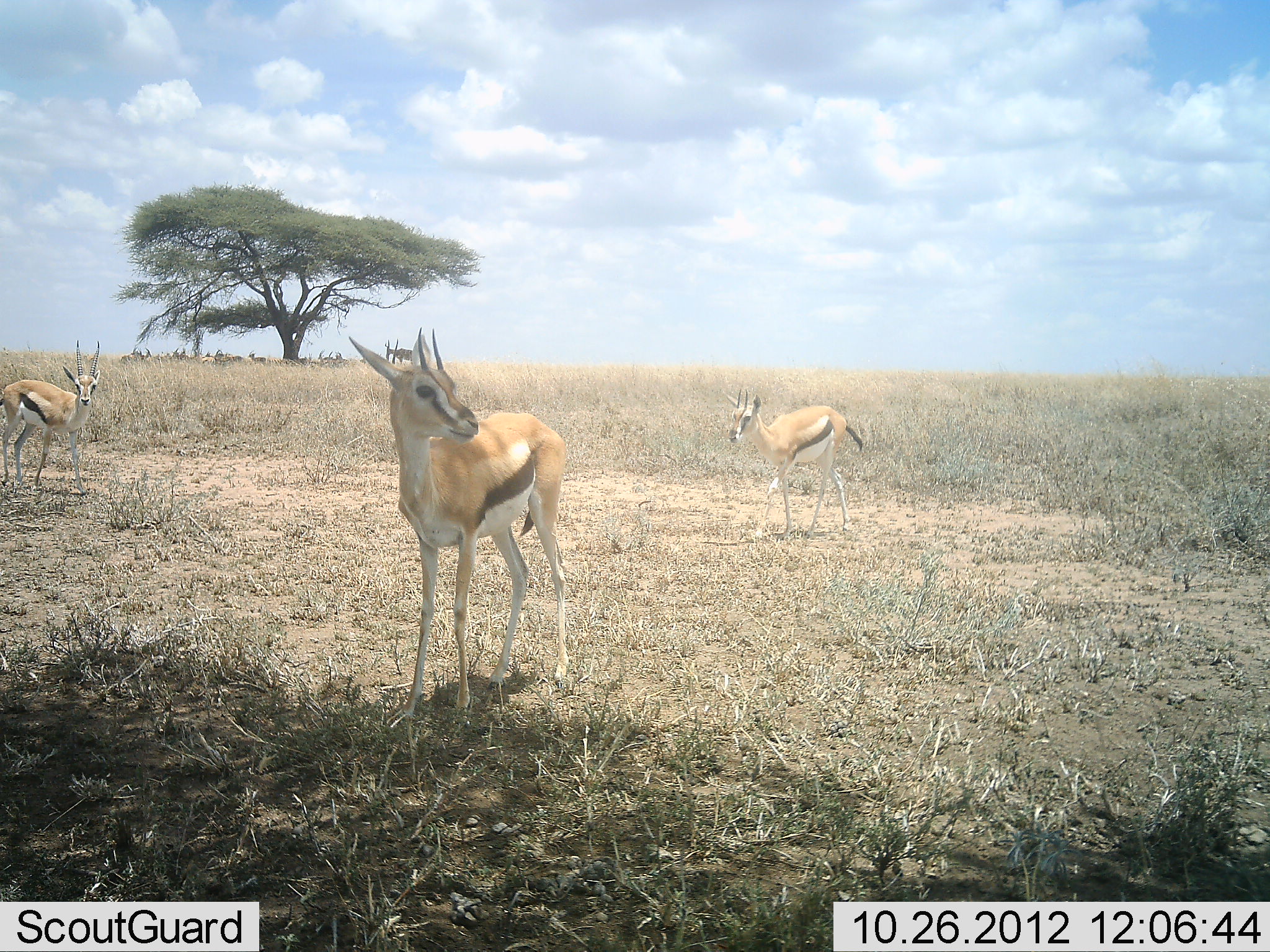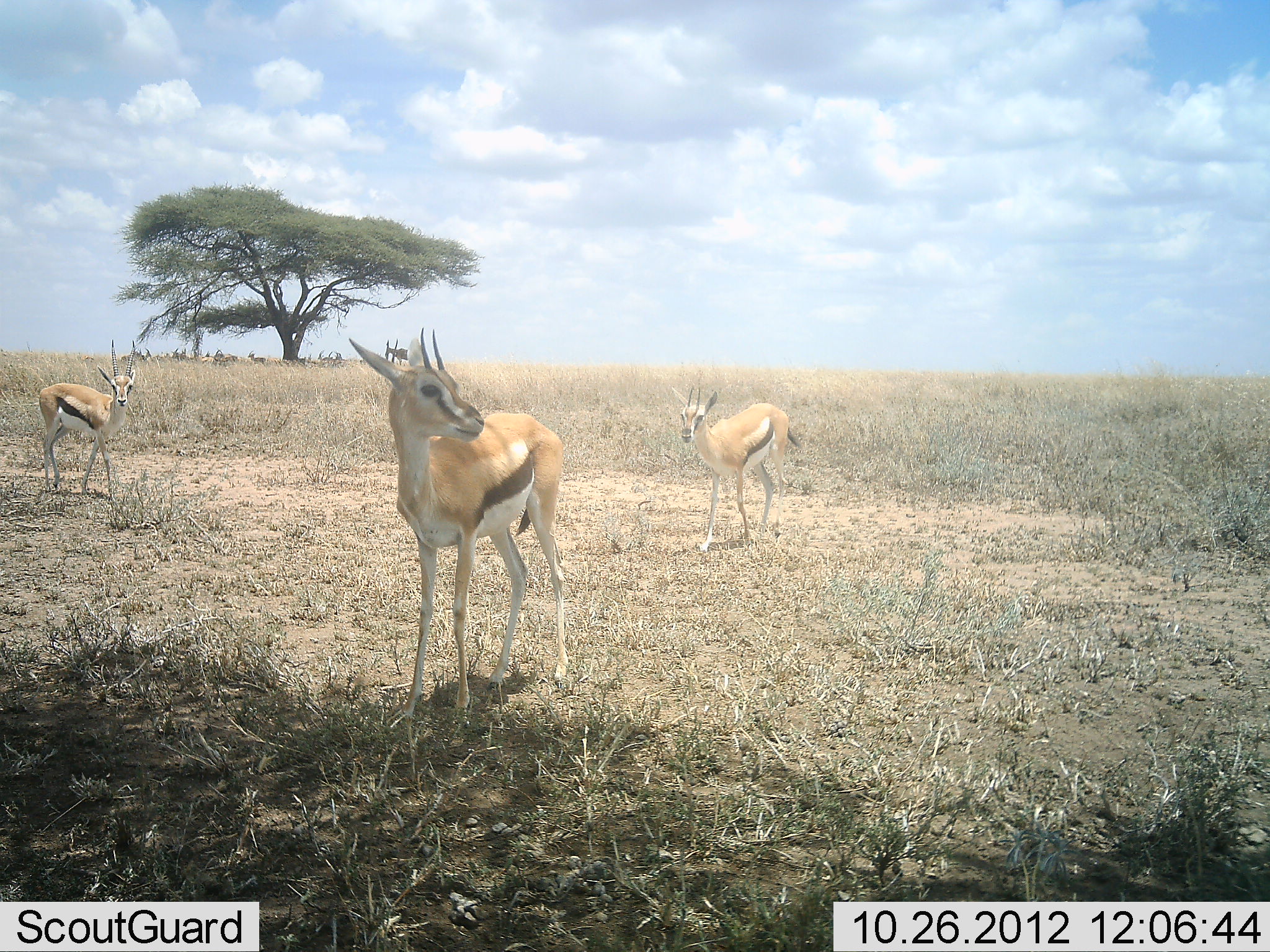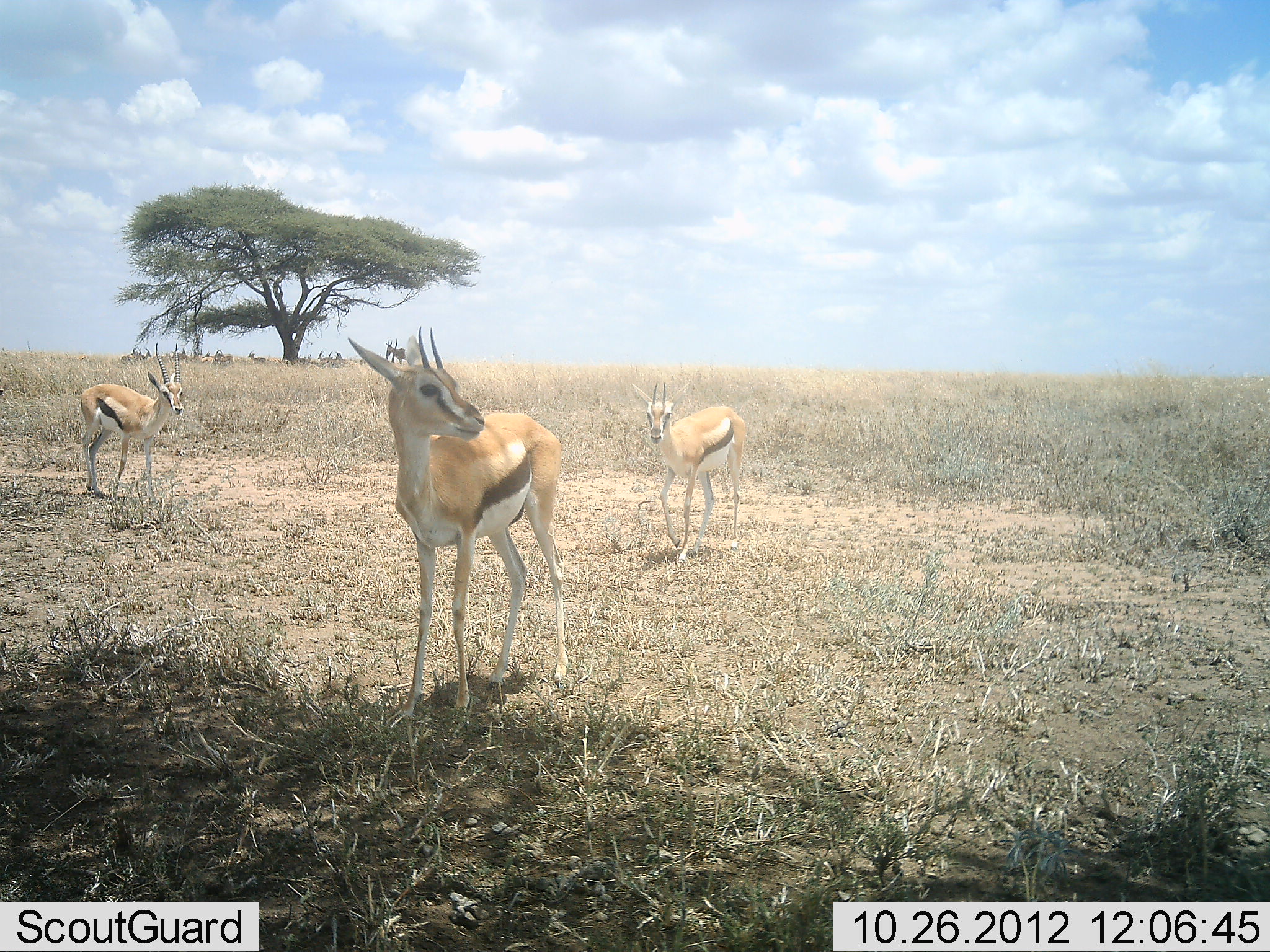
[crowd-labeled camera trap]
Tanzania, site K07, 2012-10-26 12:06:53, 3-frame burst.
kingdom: Animalia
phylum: Chordata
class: Mammalia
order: Artiodactyla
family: Bovidae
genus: Eudorcas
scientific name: Eudorcas thomsonii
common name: thomson's gazelle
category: gazellethomsons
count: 3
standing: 70%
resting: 10%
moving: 50%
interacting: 0%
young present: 10%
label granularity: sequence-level